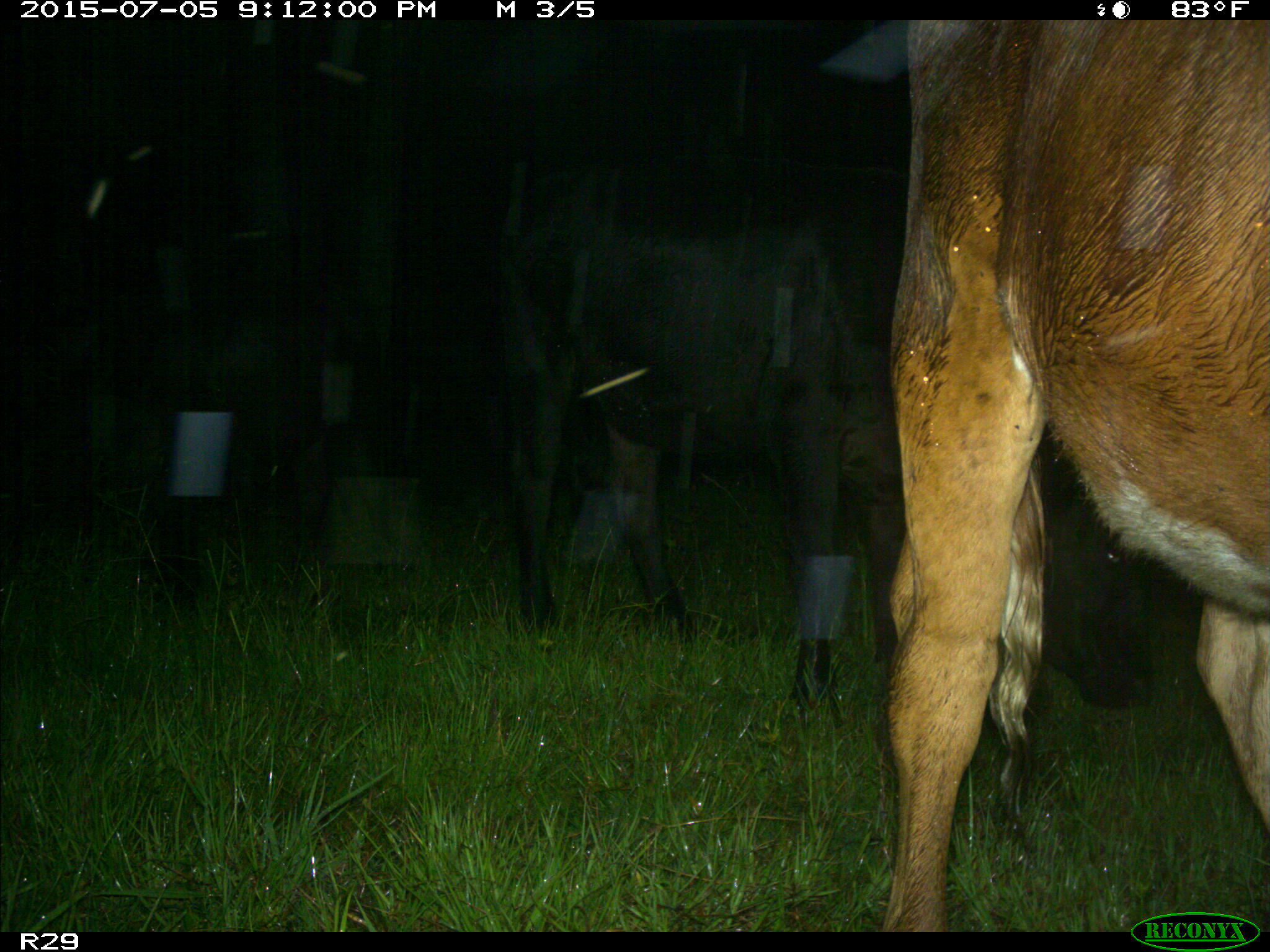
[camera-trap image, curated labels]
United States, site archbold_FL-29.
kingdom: Animalia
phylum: Chordata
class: Mammalia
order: Artiodactyla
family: Bovidae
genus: Bos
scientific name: Bos taurus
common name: domestic cow